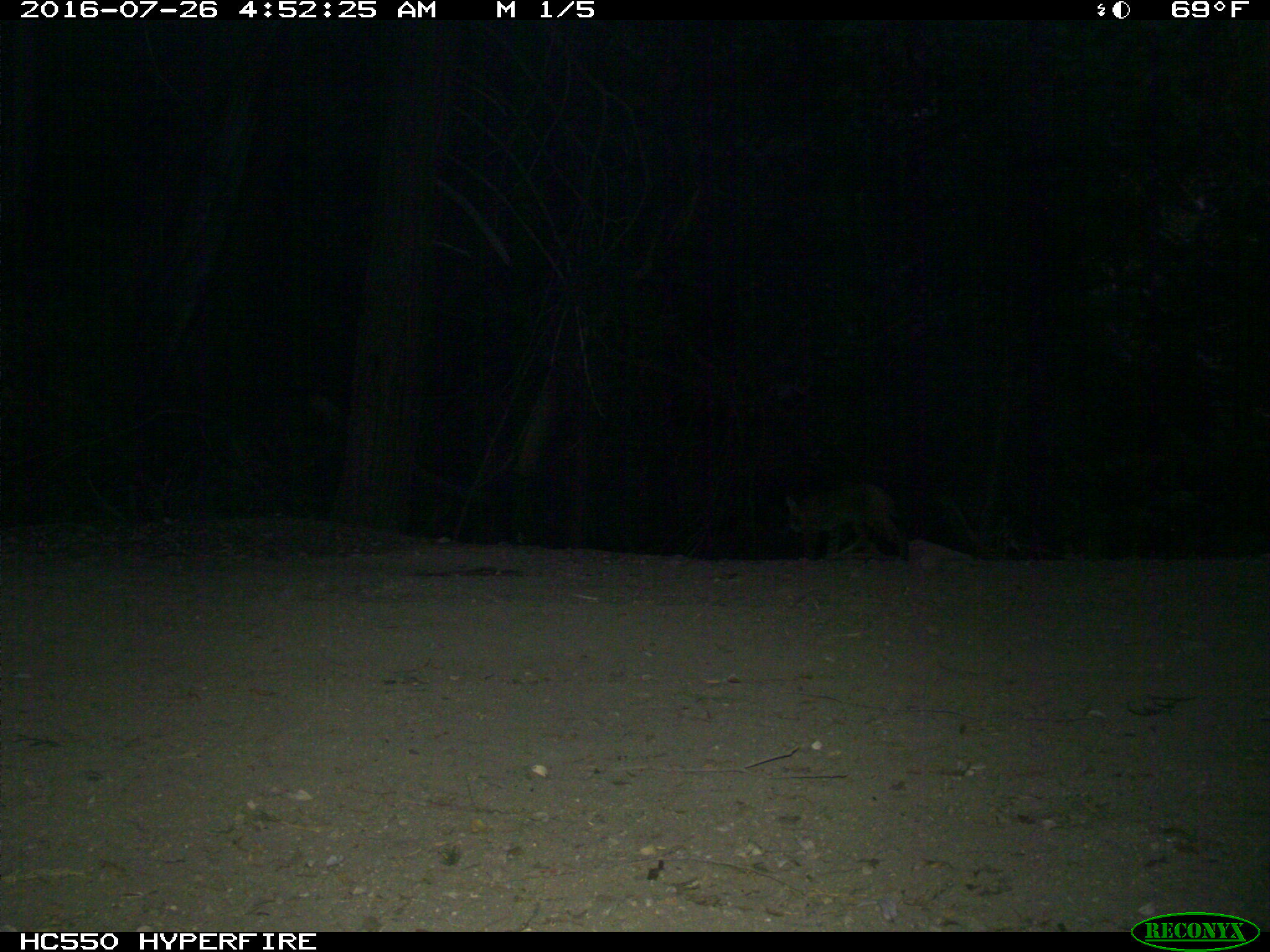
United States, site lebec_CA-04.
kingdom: Animalia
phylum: Chordata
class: Mammalia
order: Carnivora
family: Felidae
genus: Lynx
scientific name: Lynx rufus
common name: bobcat